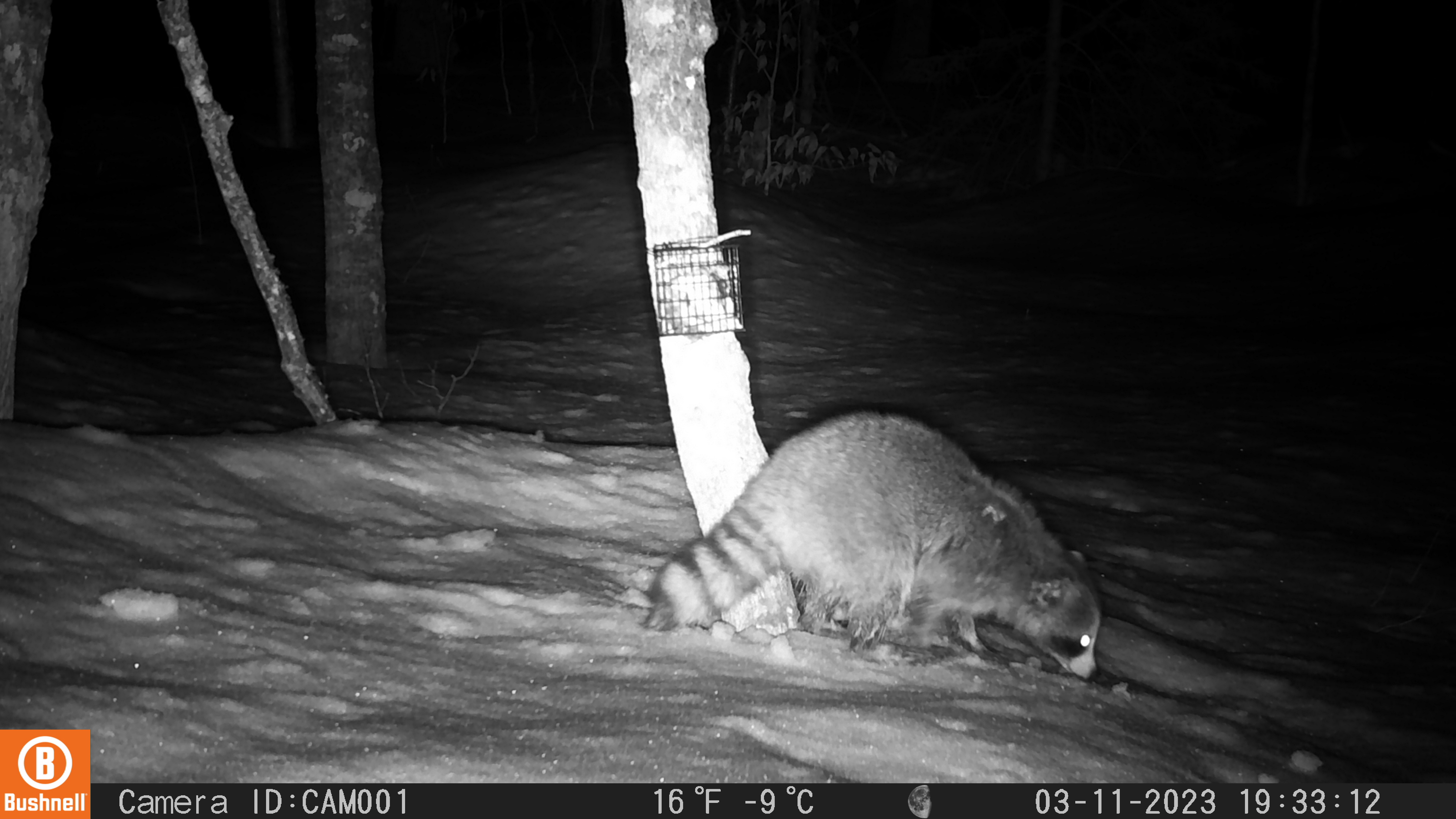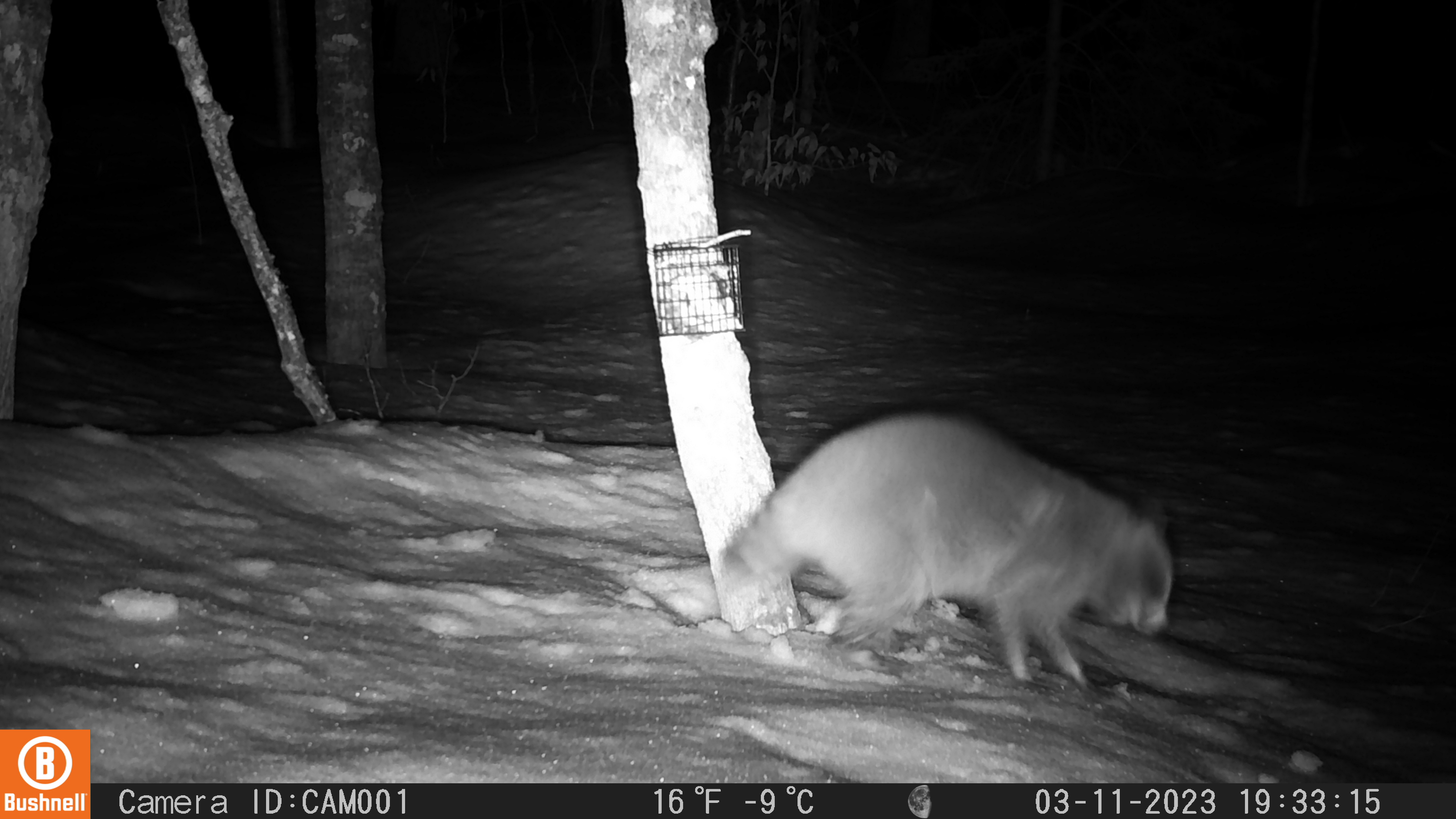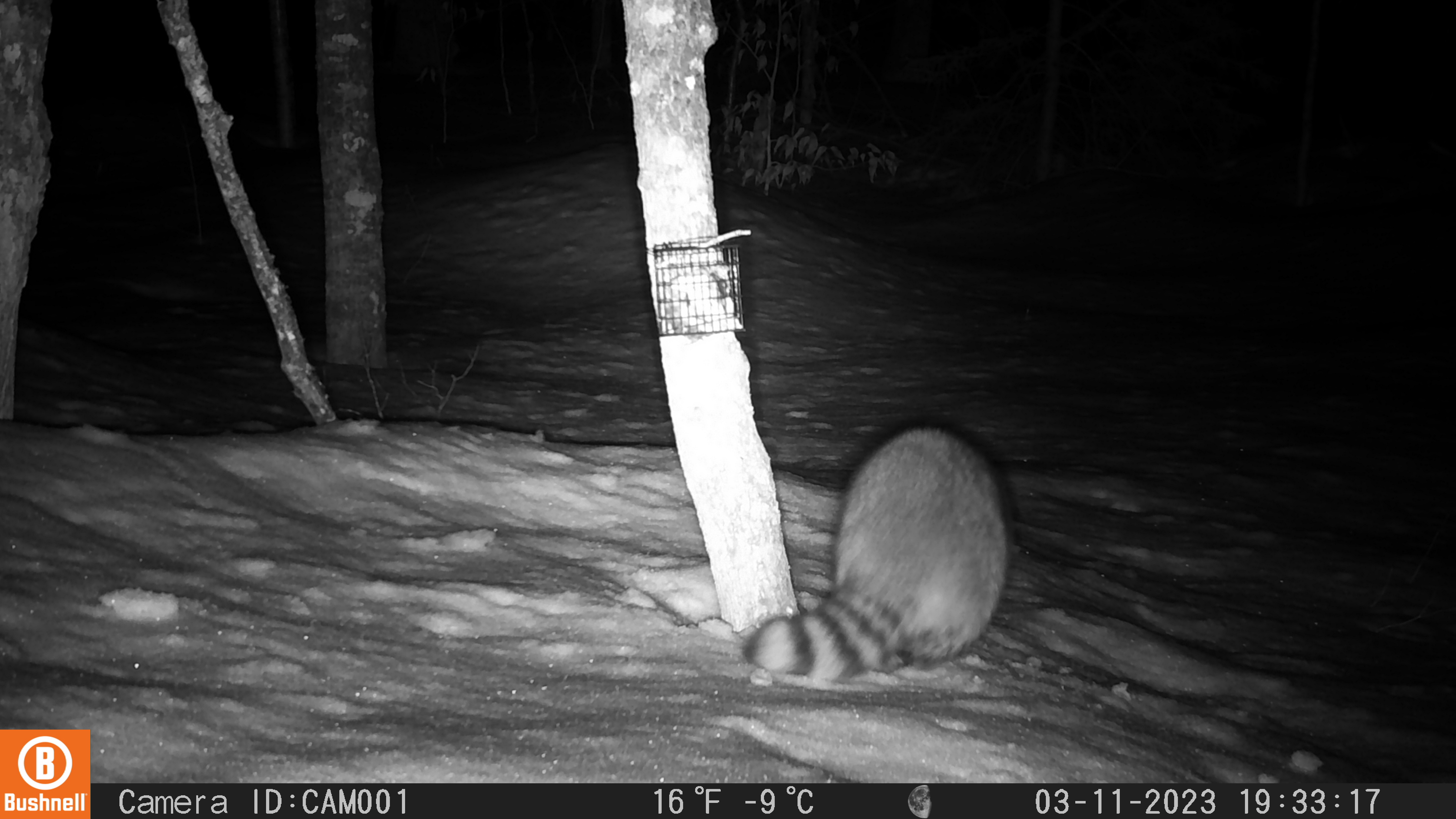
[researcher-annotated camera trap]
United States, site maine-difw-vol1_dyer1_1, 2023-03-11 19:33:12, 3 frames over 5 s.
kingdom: Animalia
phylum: Chordata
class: Mammalia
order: Carnivora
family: Procyonidae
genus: Procyon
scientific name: Procyon lotor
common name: raccoon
Raccoon (Procyon lotor).